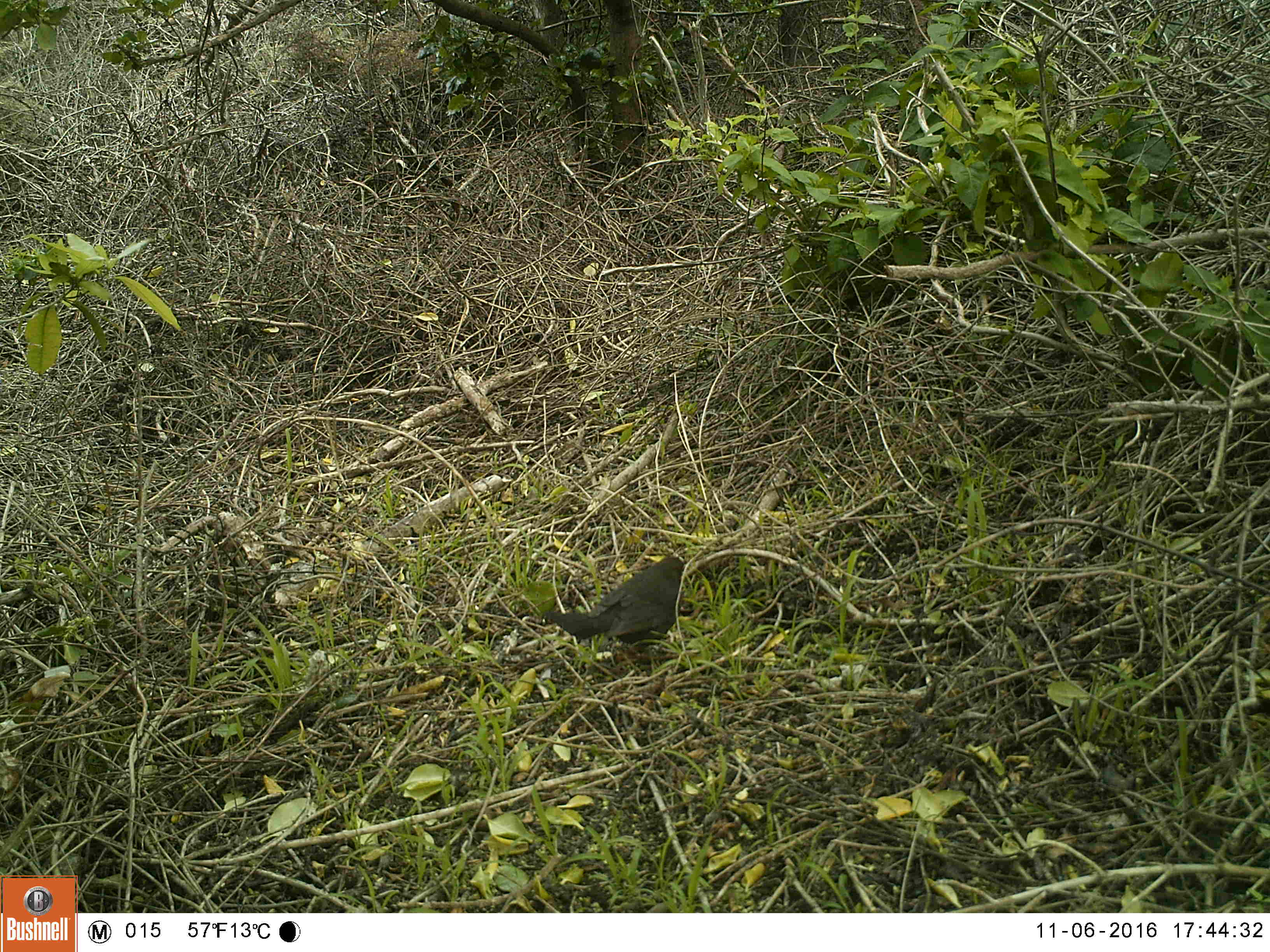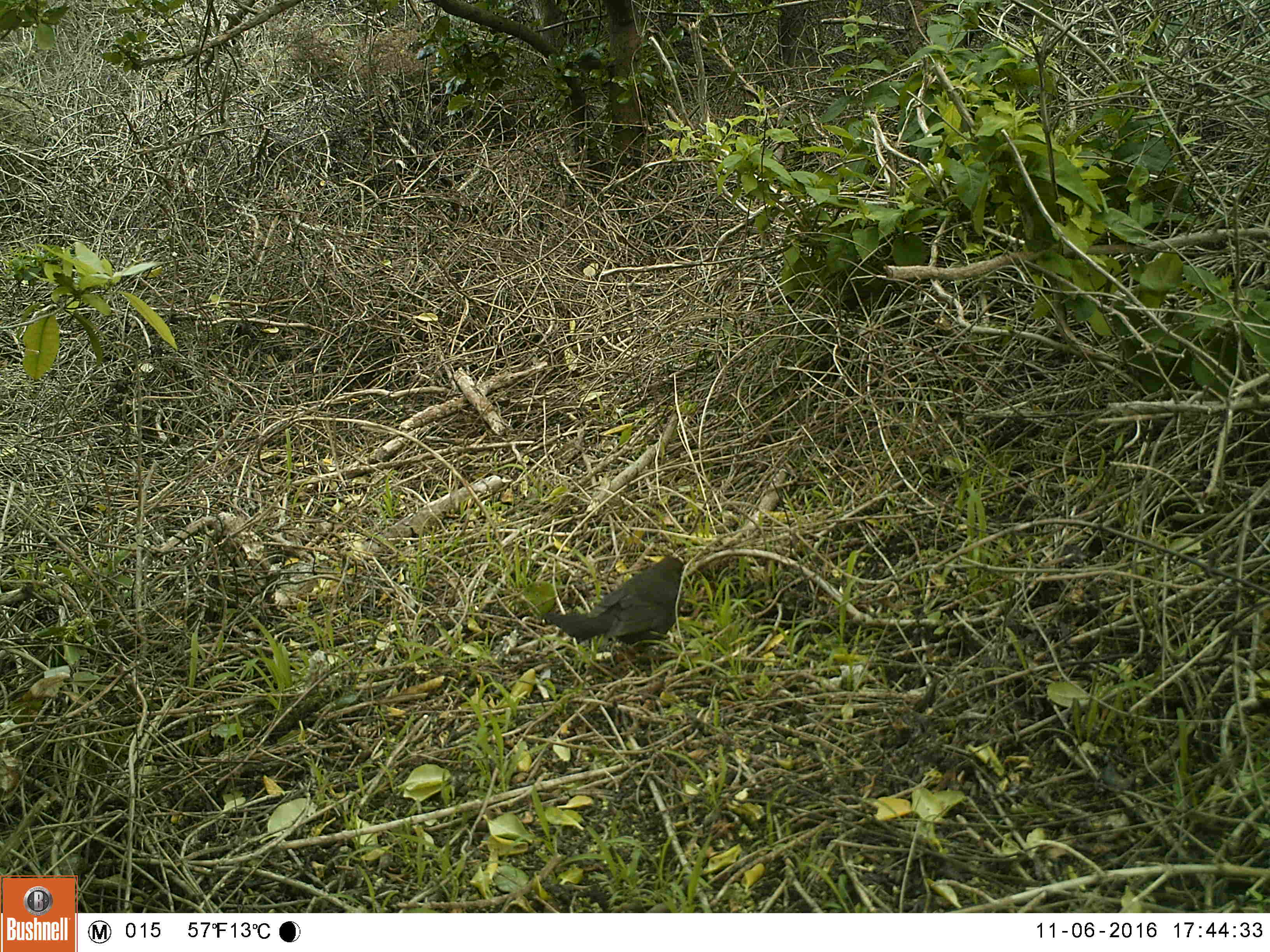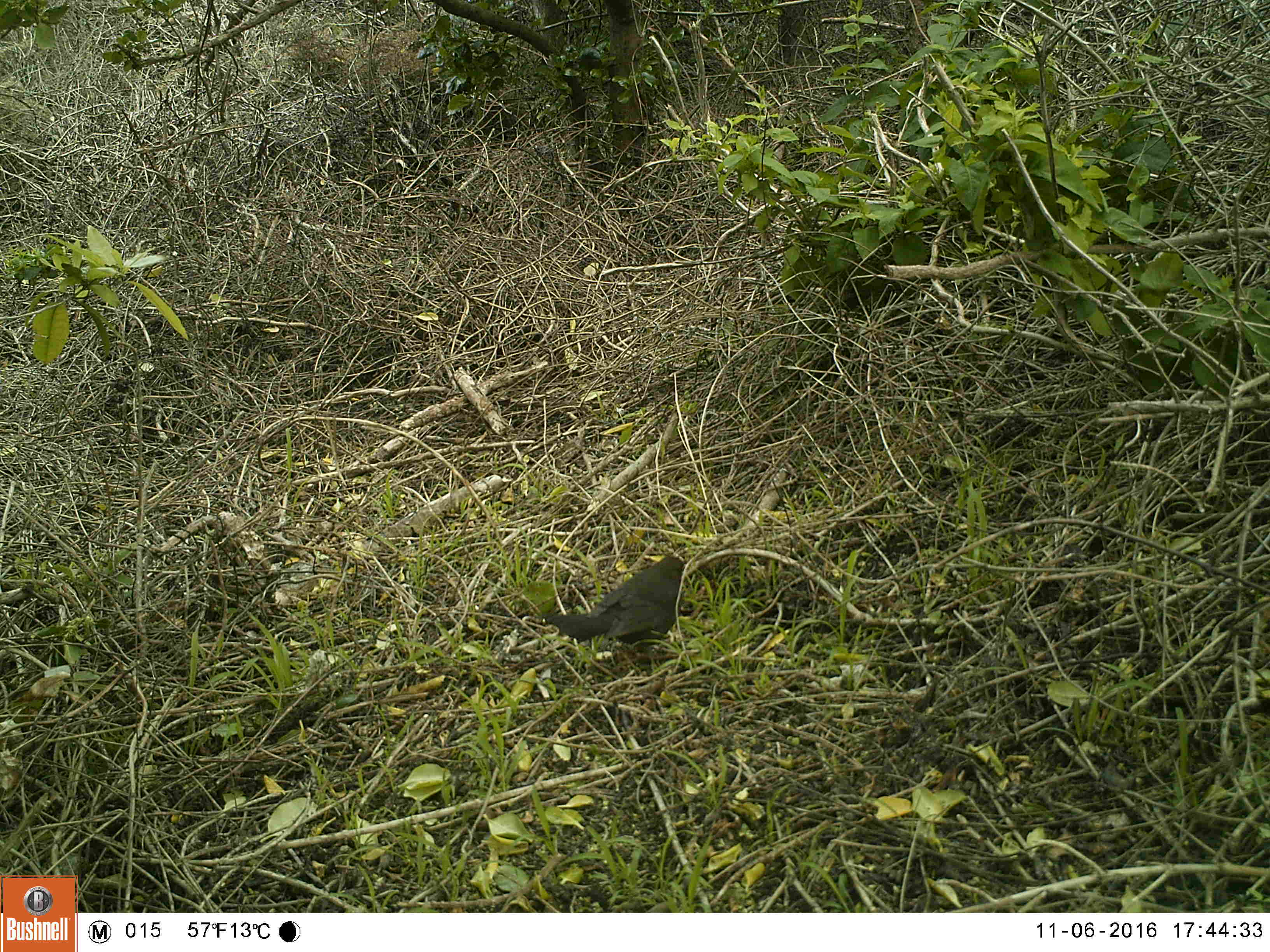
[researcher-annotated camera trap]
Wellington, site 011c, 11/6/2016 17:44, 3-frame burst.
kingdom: Animalia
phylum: Chordata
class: Aves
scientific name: Aves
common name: bird